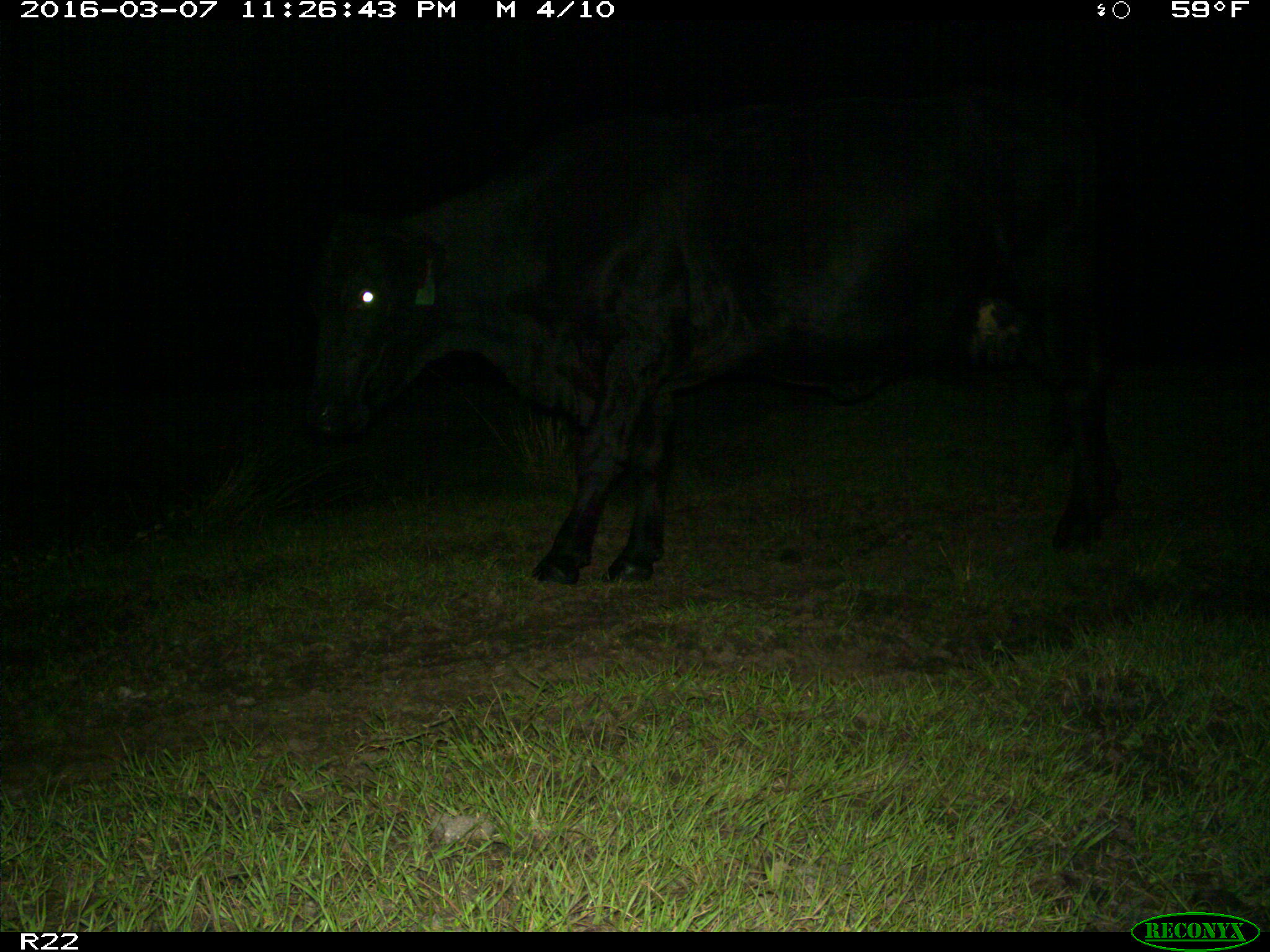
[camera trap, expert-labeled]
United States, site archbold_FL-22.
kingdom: Animalia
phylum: Chordata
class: Mammalia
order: Artiodactyla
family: Bovidae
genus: Bos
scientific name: Bos taurus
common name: domestic cow